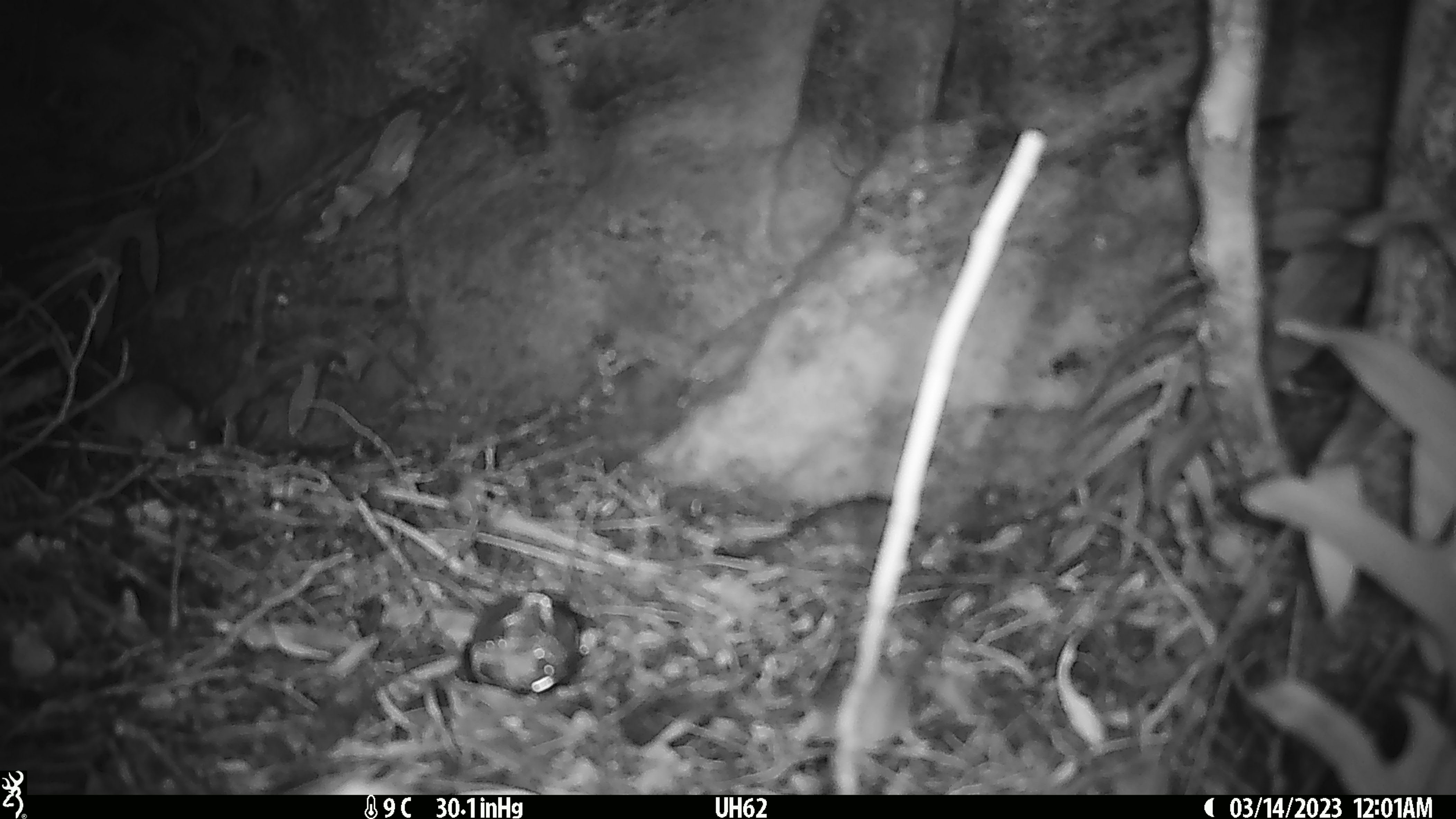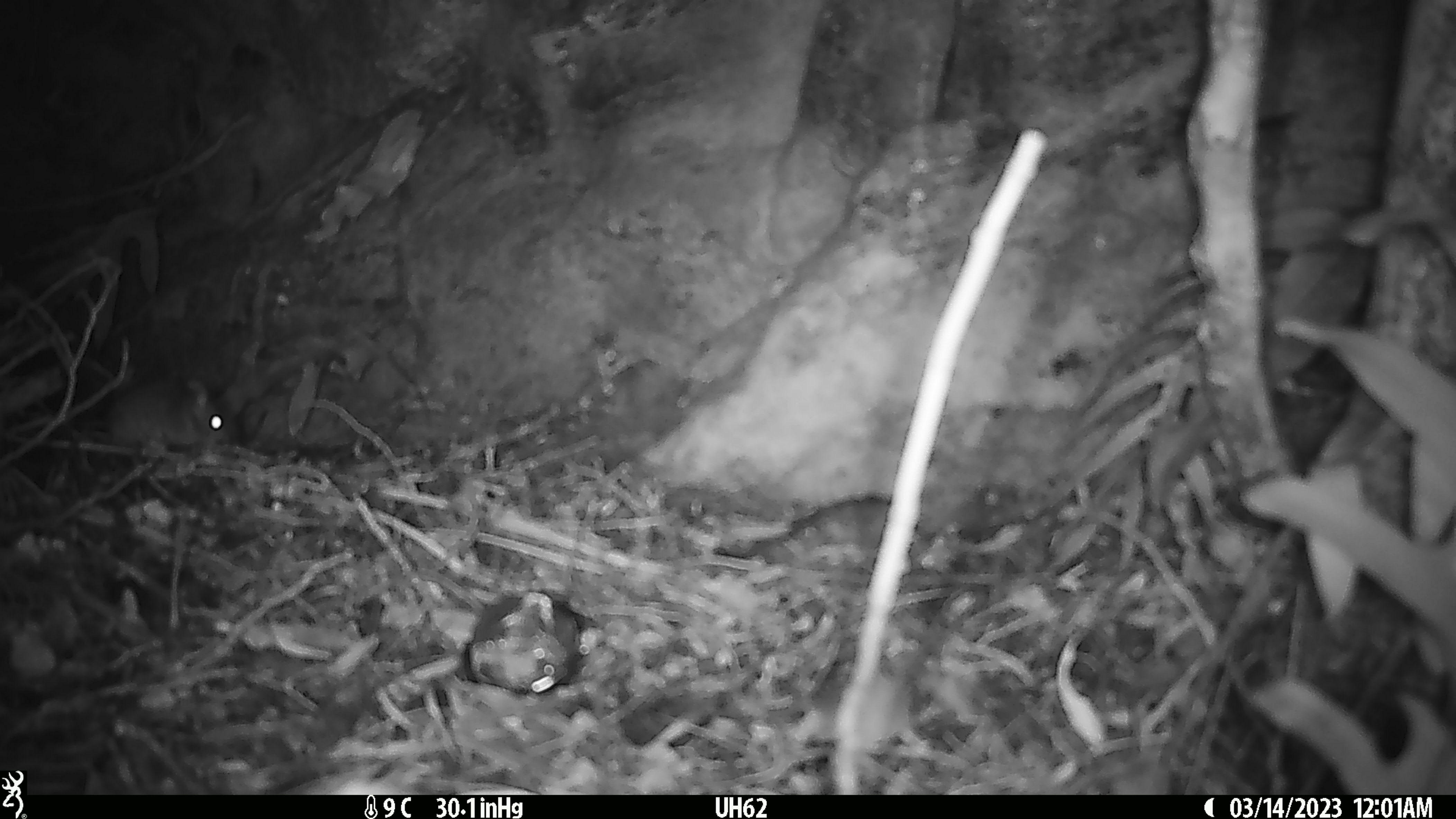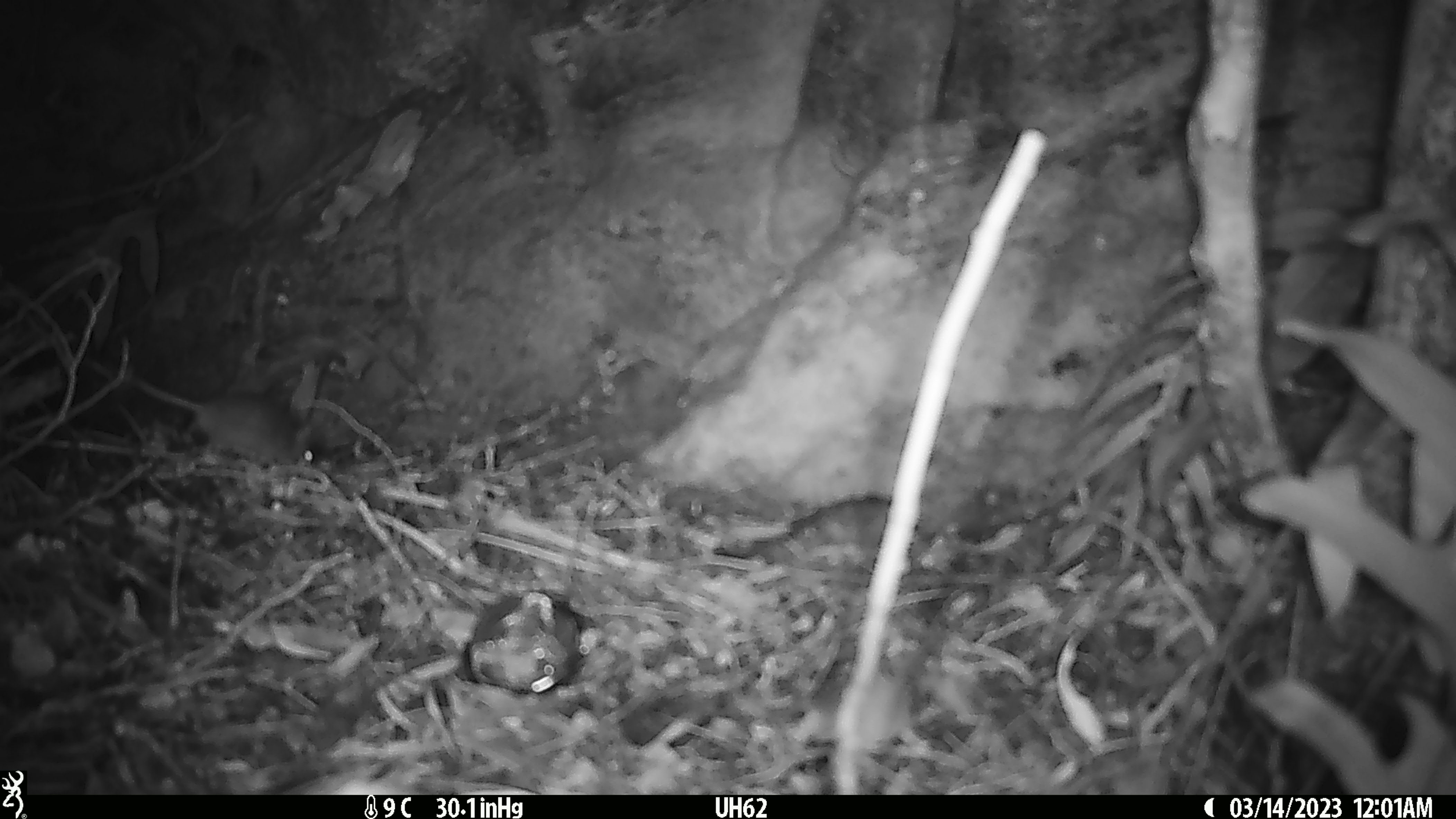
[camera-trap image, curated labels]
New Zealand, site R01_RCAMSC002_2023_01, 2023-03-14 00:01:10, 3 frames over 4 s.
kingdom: Animalia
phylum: Chordata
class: Mammalia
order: Rodentia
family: Muridae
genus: Mus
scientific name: Mus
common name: mouse